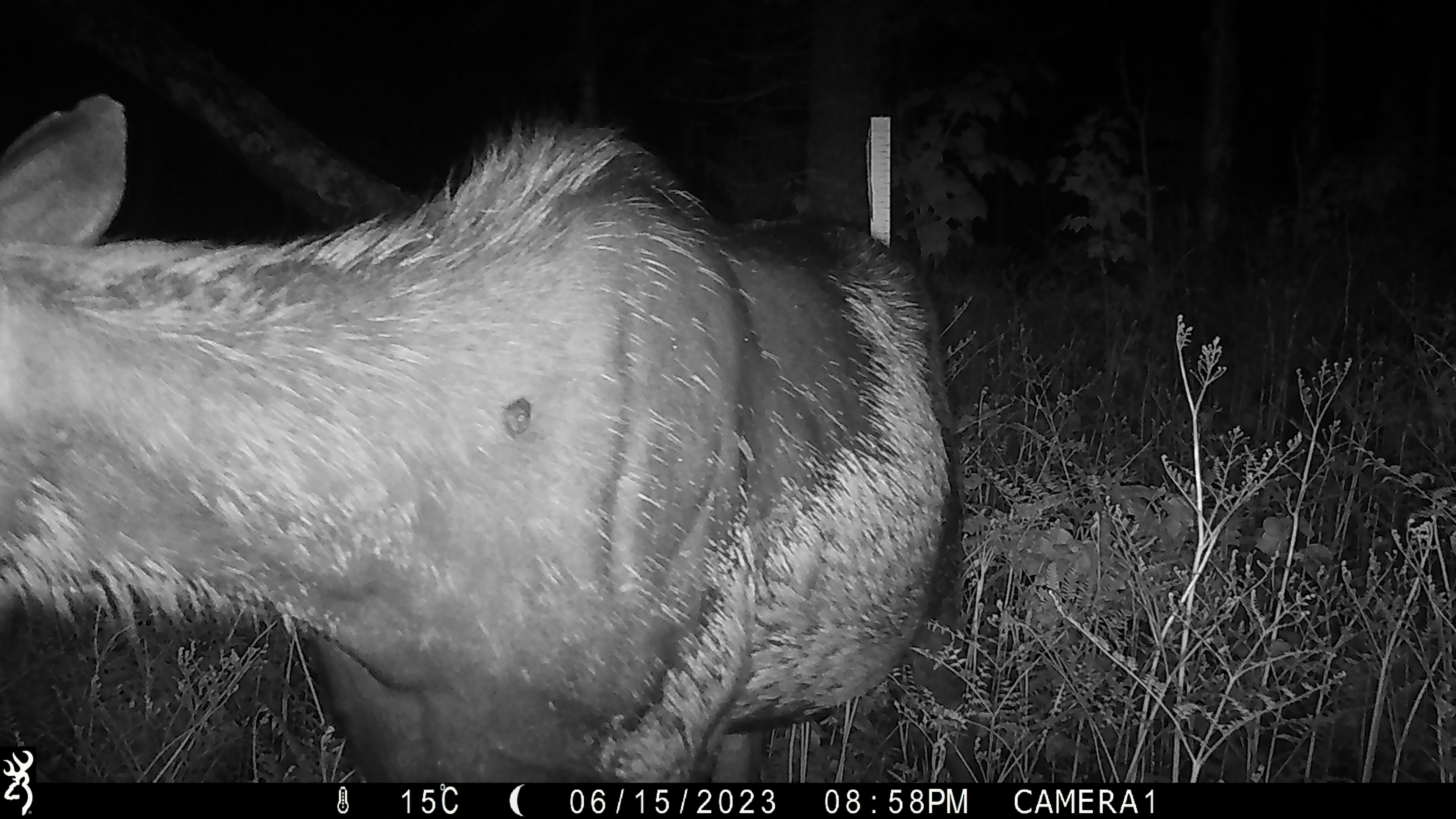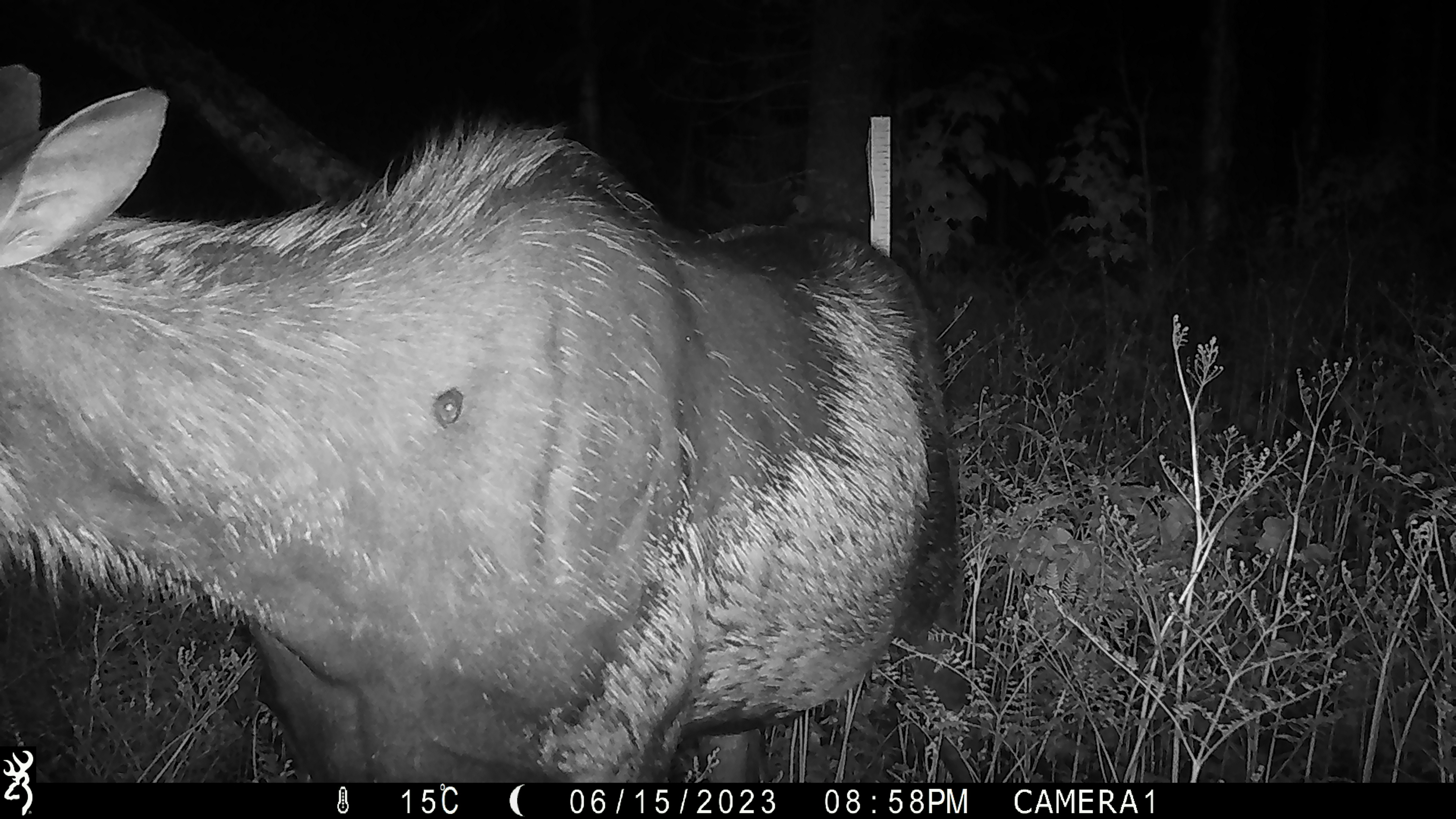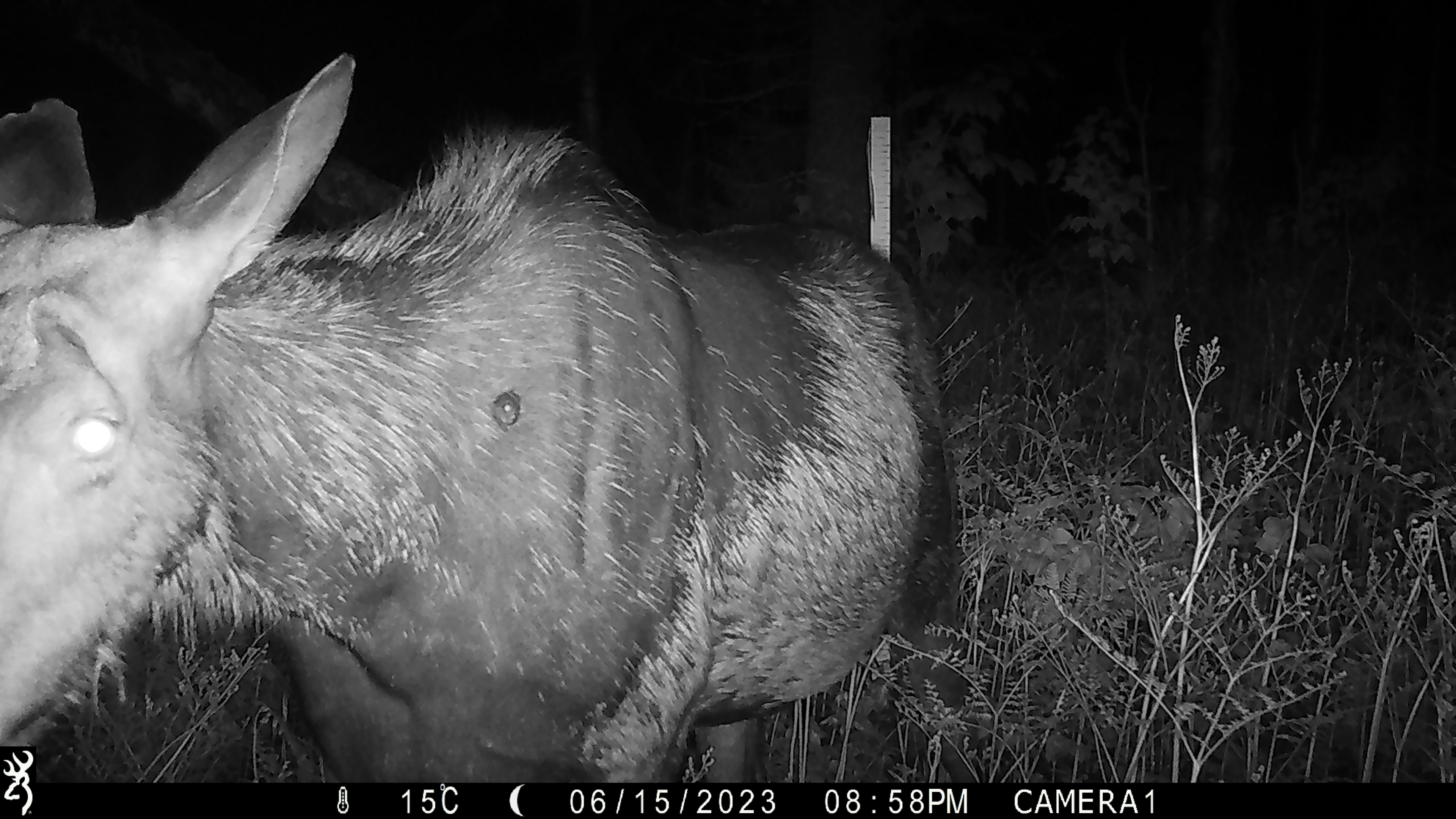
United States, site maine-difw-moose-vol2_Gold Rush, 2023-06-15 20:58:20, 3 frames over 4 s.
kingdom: Animalia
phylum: Chordata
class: Mammalia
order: Artiodactyla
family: Cervidae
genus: Alces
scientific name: Alces alces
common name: moose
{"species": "moose (Alces alces)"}